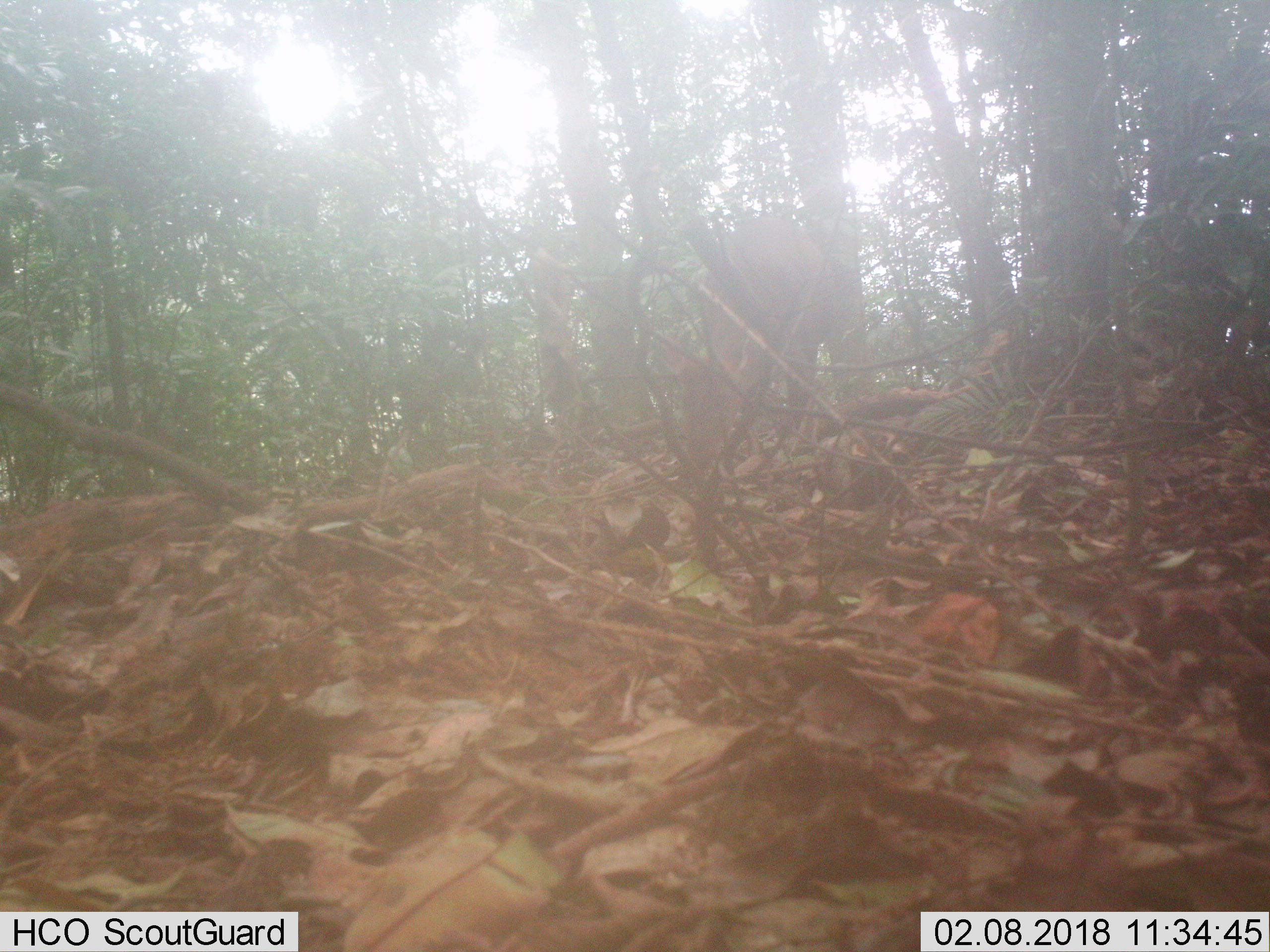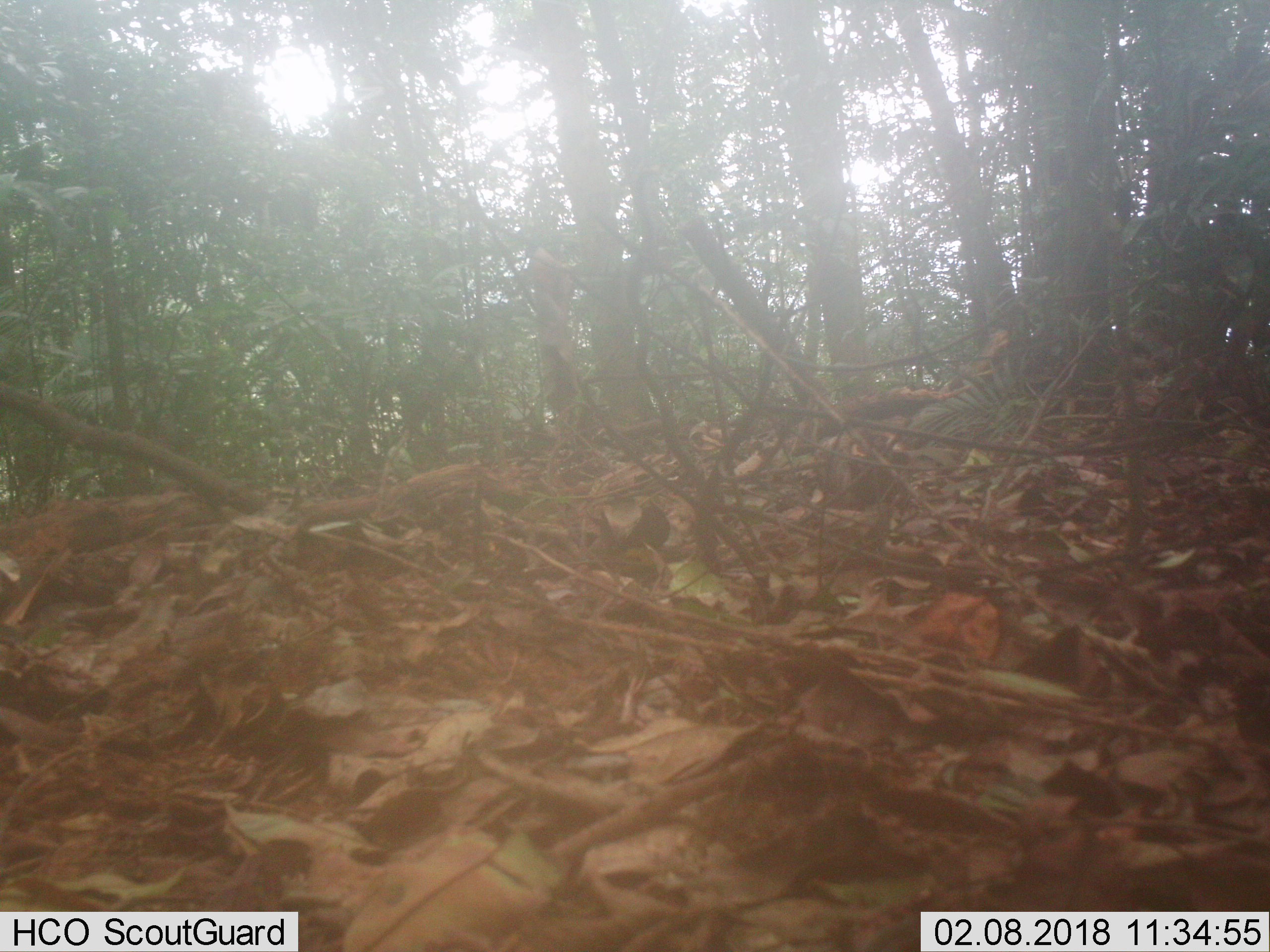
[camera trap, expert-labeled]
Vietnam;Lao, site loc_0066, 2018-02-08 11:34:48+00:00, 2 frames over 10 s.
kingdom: Animalia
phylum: Chordata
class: Mammalia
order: Artiodactyla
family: Cervidae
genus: Muntiacus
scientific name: Muntiacus rooseveltorum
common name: roosevelt's muntjac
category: roosevelts muntjac group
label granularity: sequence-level